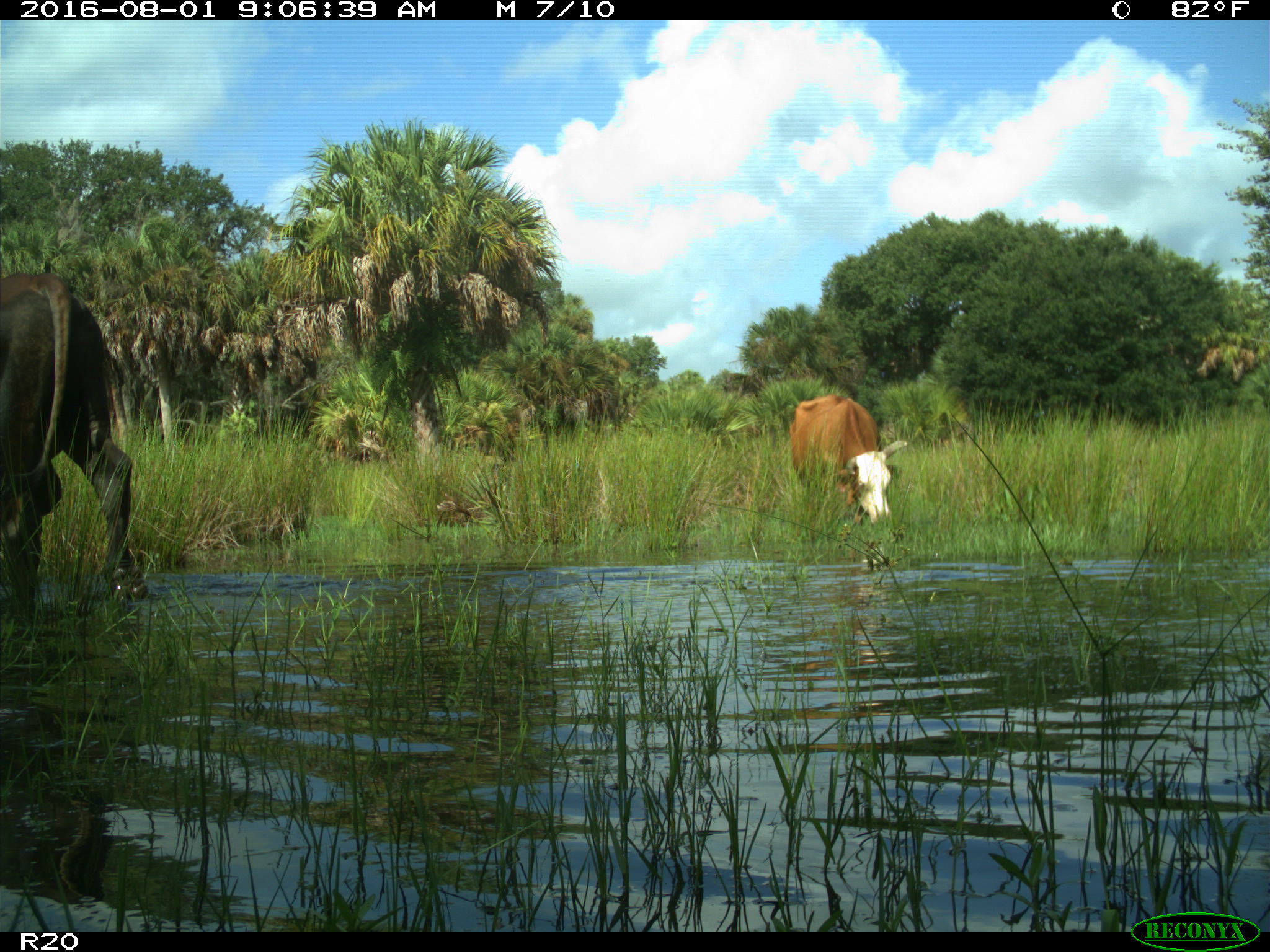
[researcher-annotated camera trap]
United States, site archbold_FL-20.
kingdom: Animalia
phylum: Chordata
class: Mammalia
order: Artiodactyla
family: Bovidae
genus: Bos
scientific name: Bos taurus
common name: domestic cow